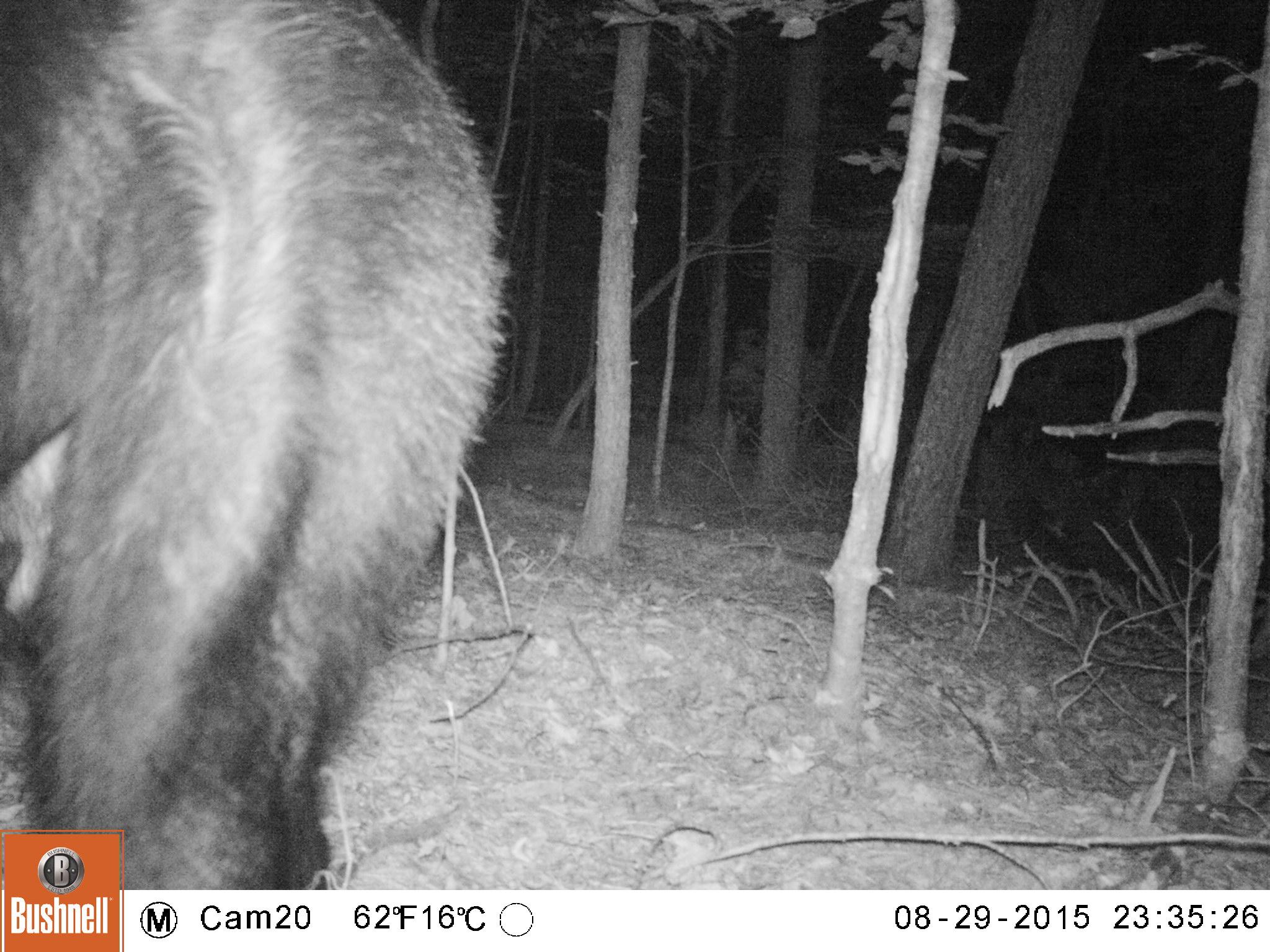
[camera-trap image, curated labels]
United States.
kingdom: Animalia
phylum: Chordata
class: Mammalia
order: Carnivora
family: Ursidae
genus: Ursus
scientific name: Ursus americanus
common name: american black bear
American Black Bear (Ursus americanus).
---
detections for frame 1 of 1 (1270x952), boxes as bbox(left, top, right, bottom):
American Black Bear: bbox(7, 6, 506, 891)